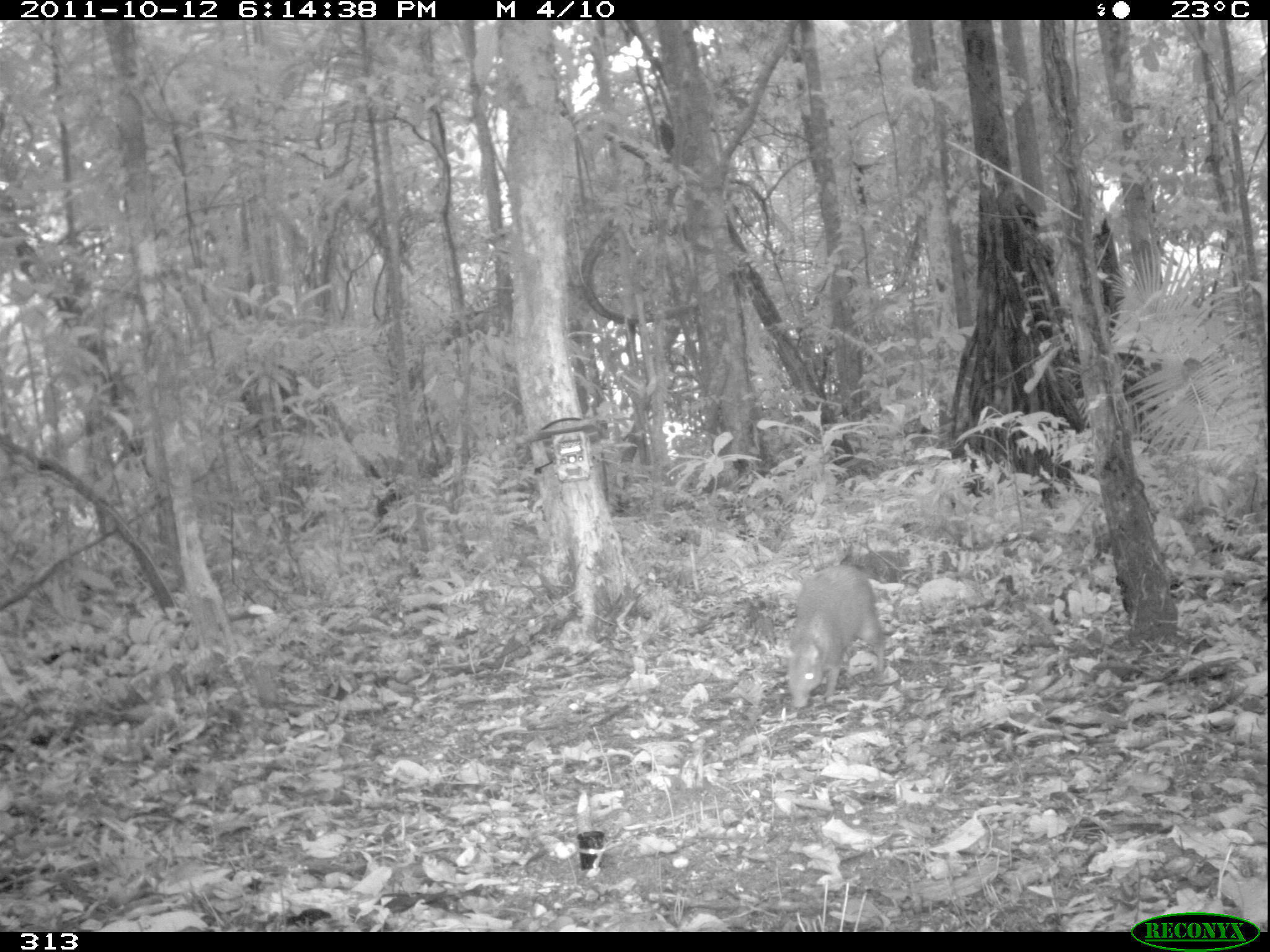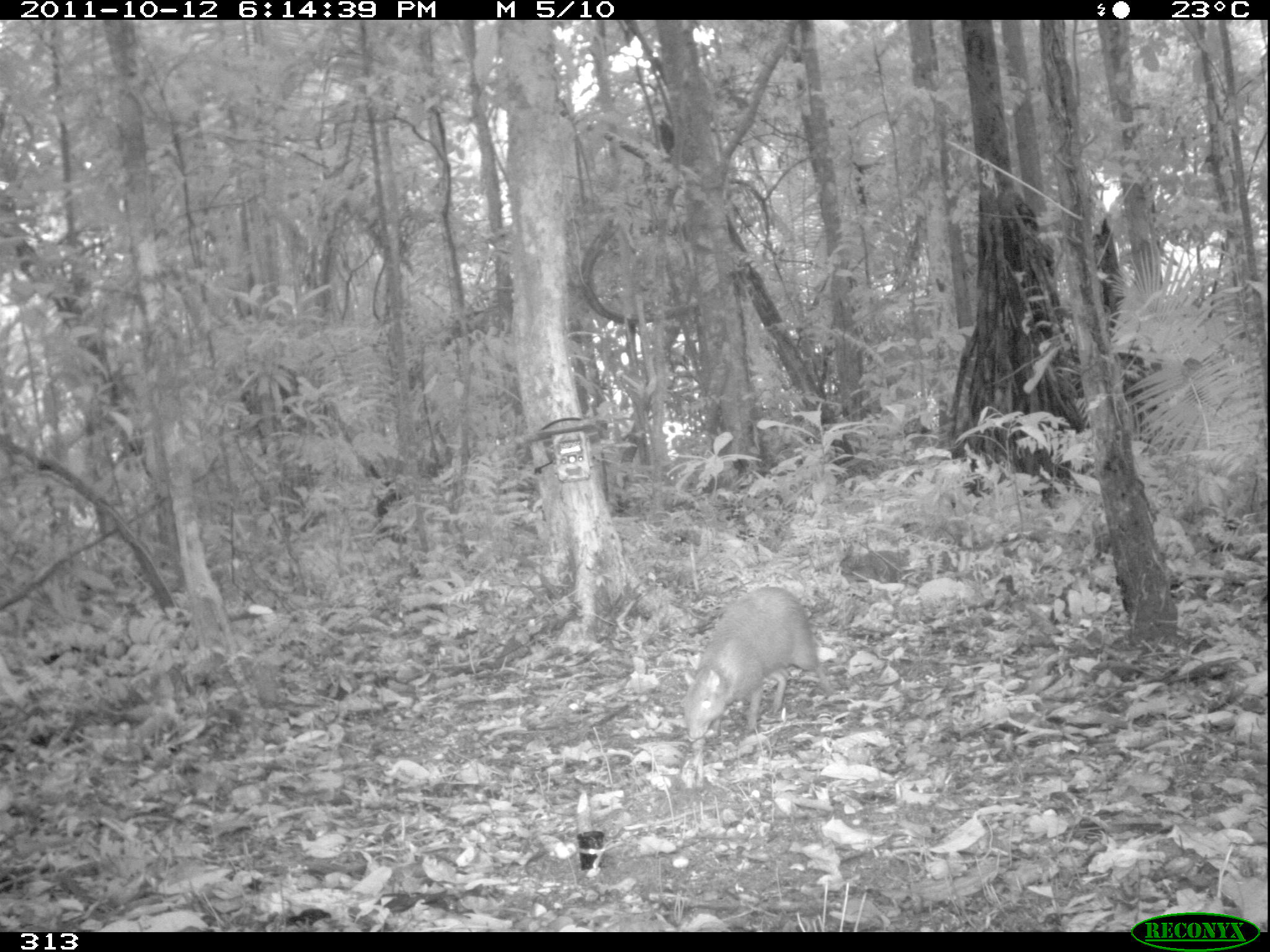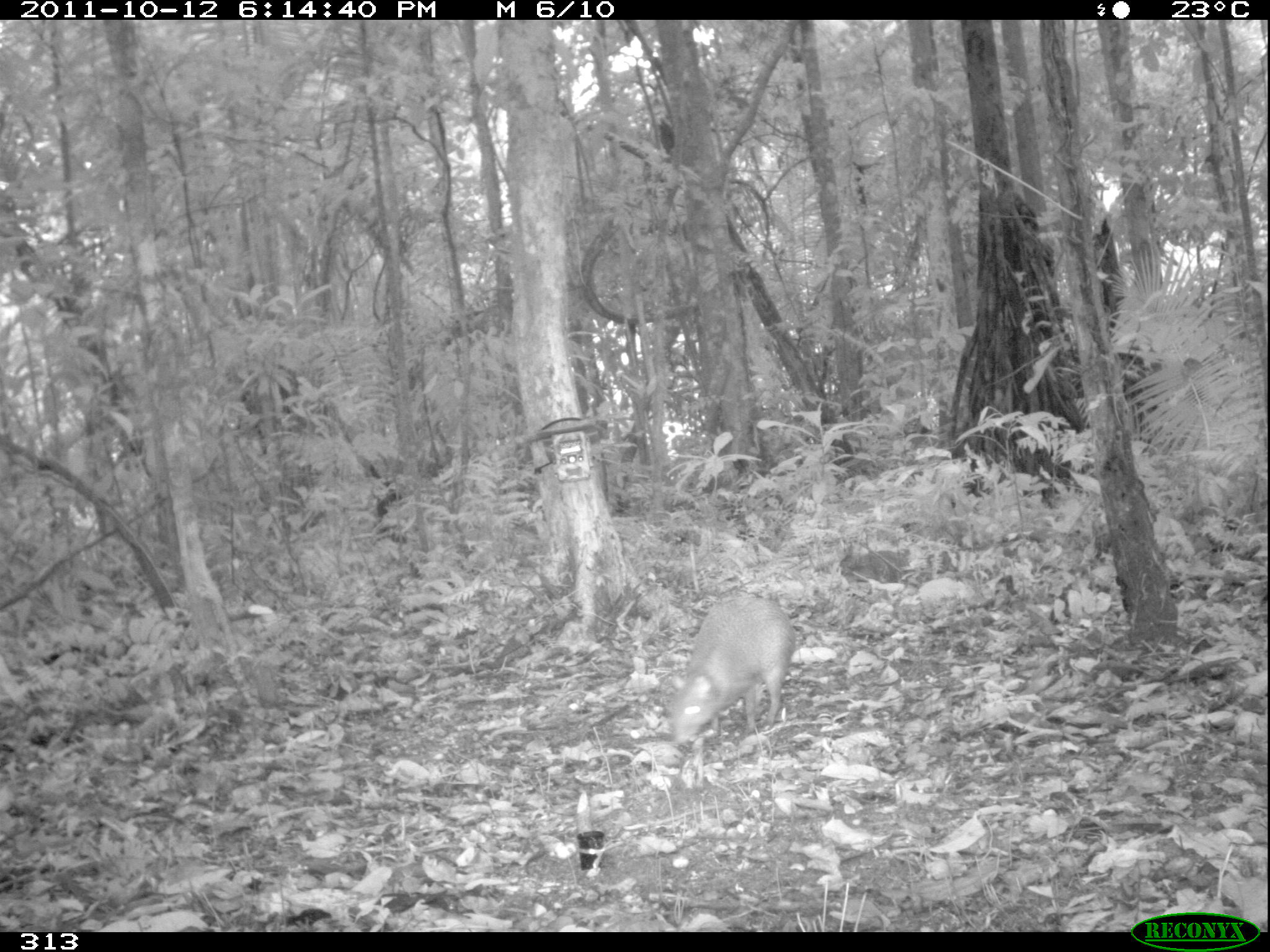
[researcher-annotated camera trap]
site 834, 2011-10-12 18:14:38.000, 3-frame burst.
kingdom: Animalia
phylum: Chordata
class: Mammalia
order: Rodentia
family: Dasyproctidae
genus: Dasyprocta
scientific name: Dasyprocta punctata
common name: central american agouti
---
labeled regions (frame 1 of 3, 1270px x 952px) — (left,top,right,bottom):
dasyprocta punctata: (784,565,886,707)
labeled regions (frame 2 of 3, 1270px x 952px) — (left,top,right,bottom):
dasyprocta punctata: (681,585,834,739)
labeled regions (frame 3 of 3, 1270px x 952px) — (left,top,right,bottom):
dasyprocta punctata: (669,595,796,744)